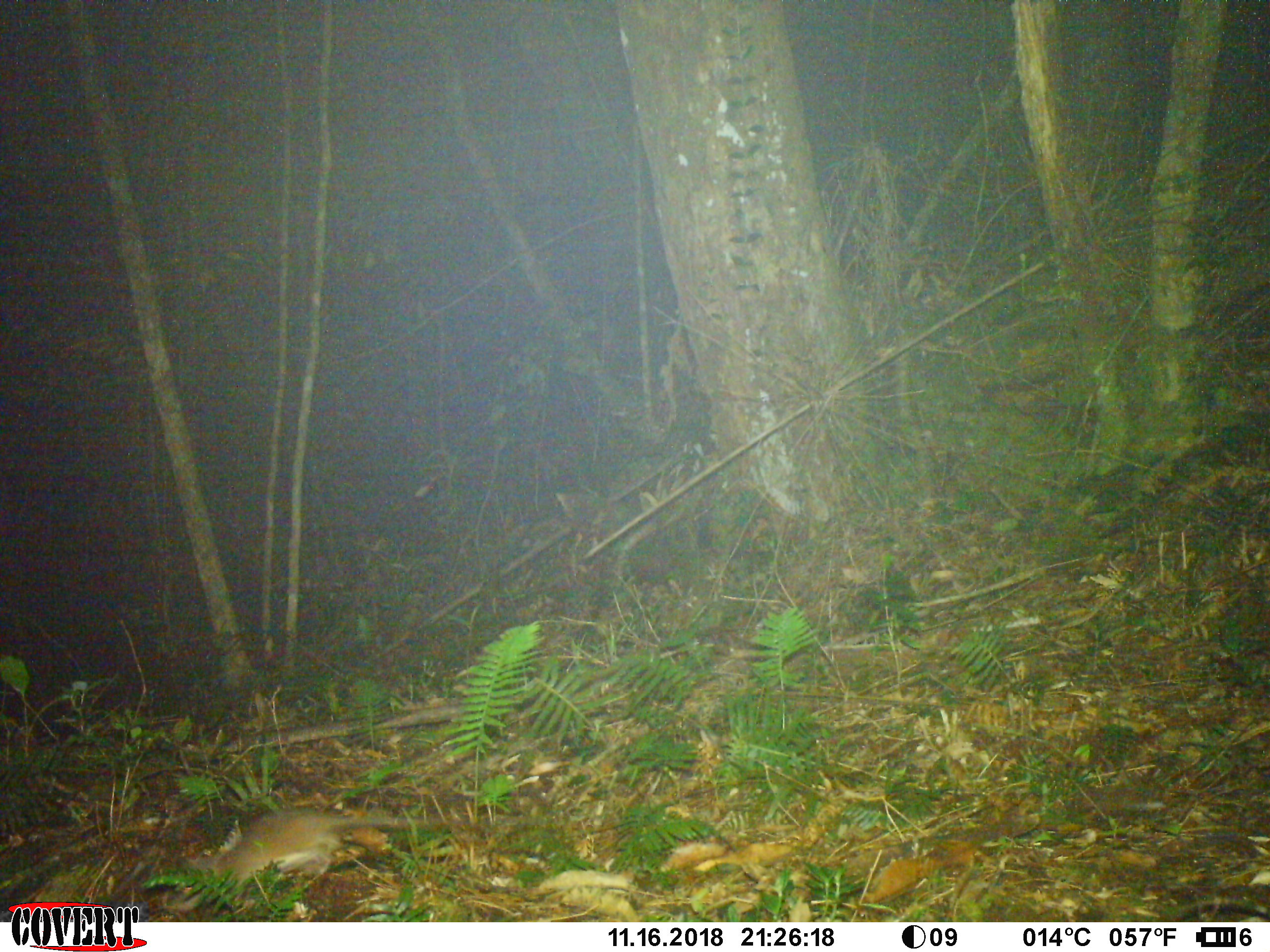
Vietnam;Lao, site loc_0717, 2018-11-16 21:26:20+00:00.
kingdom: Animalia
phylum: Chordata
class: Mammalia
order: Rodentia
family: Muridae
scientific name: Muridae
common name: old-world mice and rats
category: unidentified murid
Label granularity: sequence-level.